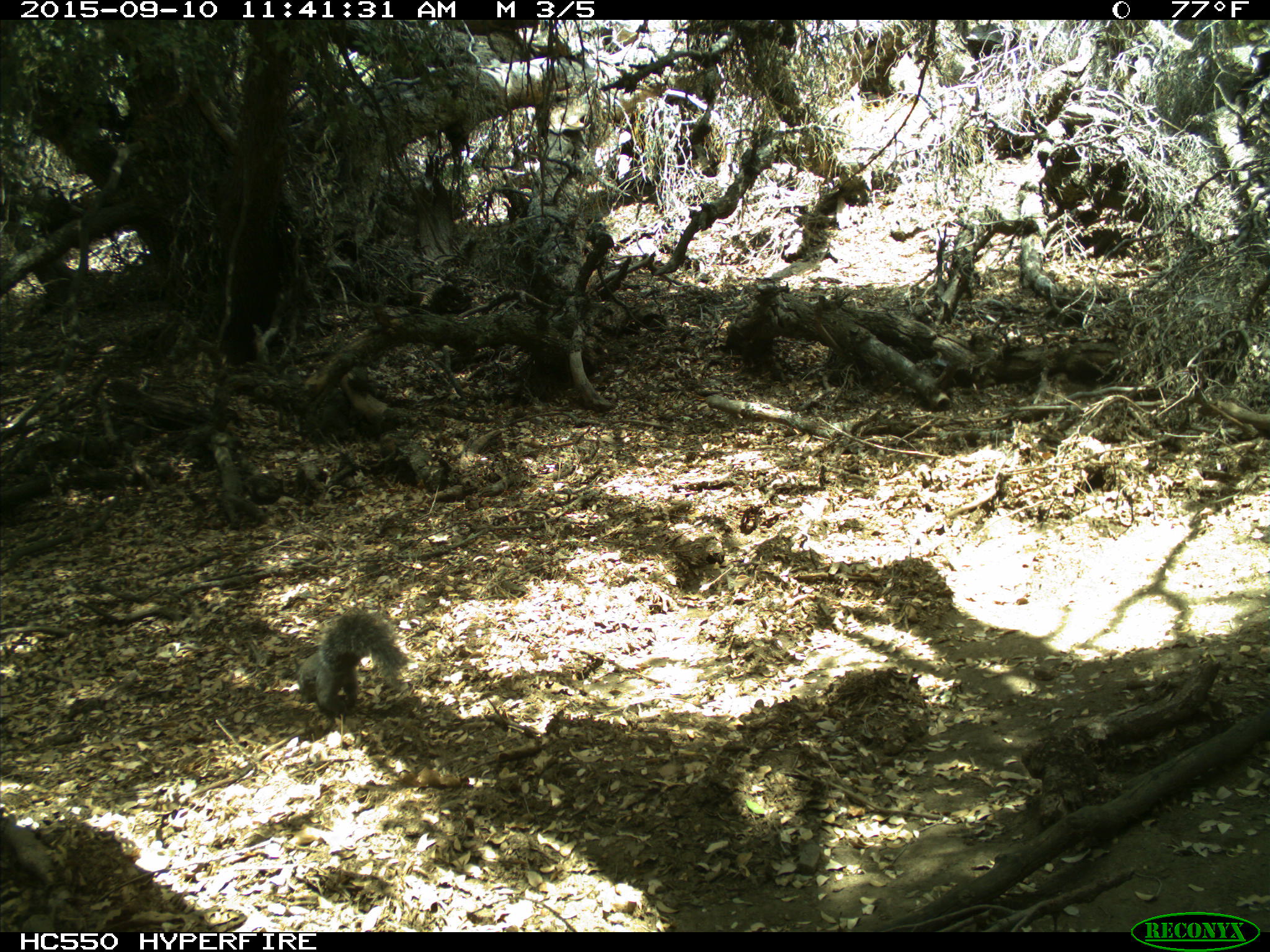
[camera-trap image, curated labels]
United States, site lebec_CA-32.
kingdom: Animalia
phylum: Chordata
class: Mammalia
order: Rodentia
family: Sciuridae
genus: Sciurus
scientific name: Sciurus carolinensis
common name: eastern gray squirrel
Sciurus carolinensis (eastern gray squirrel).